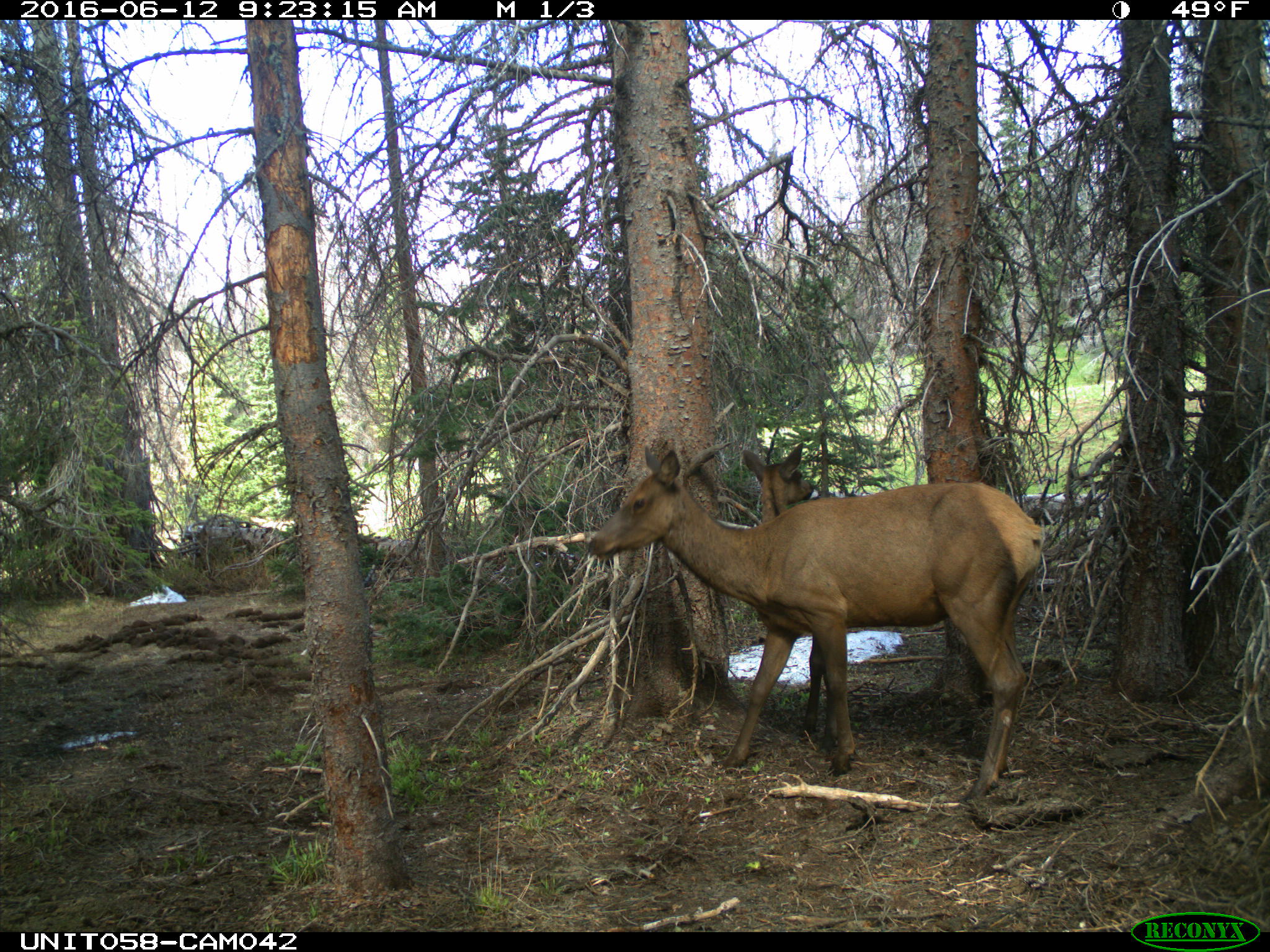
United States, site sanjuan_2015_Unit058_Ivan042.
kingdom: Animalia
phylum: Chordata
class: Mammalia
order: Artiodactyla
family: Cervidae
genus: Cervus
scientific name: Cervus elaphus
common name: red deer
Cervus elaphus (red deer).